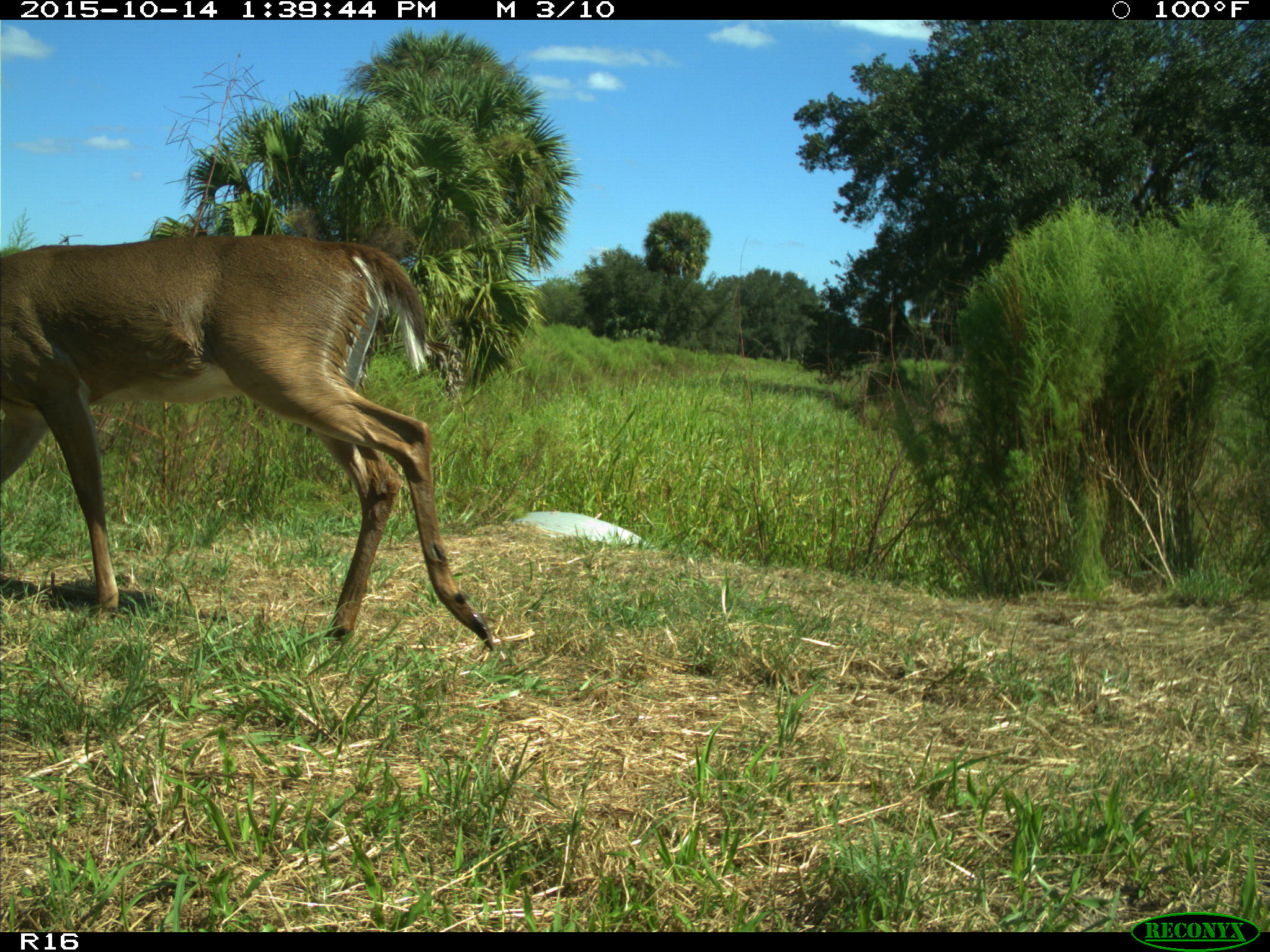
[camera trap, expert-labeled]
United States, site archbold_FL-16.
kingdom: Animalia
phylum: Chordata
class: Mammalia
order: Artiodactyla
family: Cervidae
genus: Odocoileus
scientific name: Odocoileus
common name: deer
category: unidentified deer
Unidentified deer (deer) (Odocoileus).